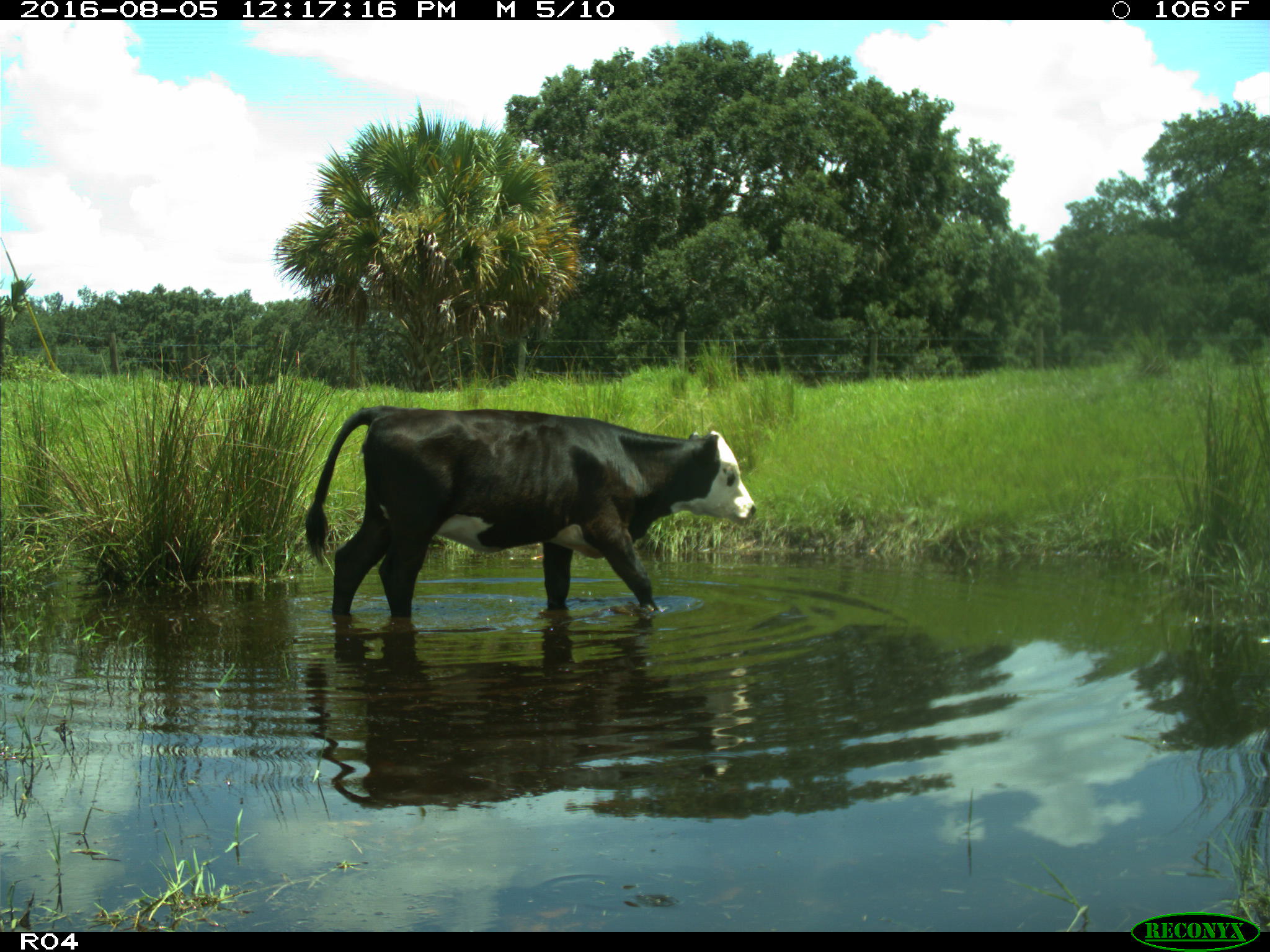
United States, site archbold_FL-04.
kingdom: Animalia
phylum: Chordata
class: Mammalia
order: Artiodactyla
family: Bovidae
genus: Bos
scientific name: Bos taurus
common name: domestic cow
Bos taurus (domestic cow).